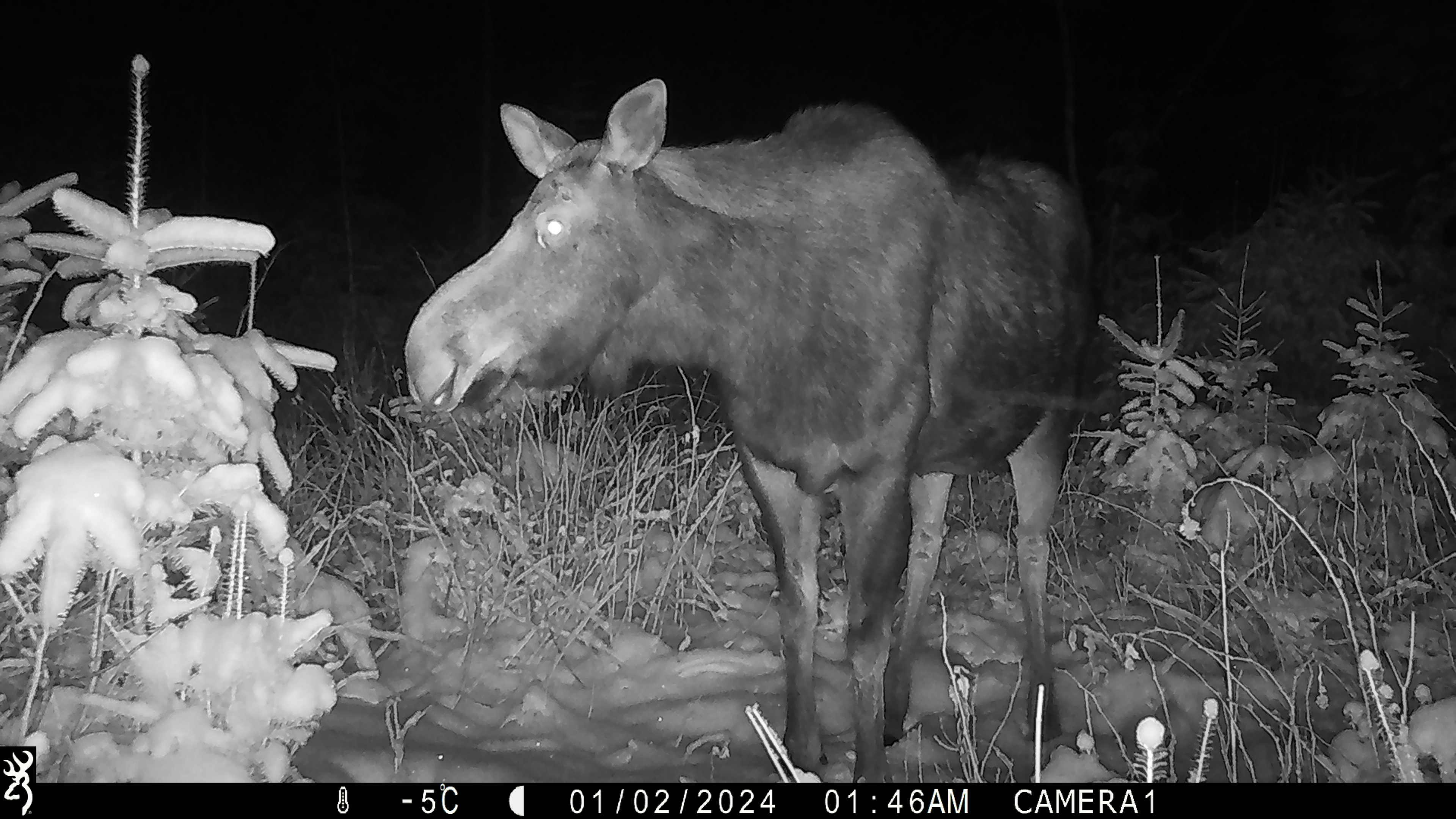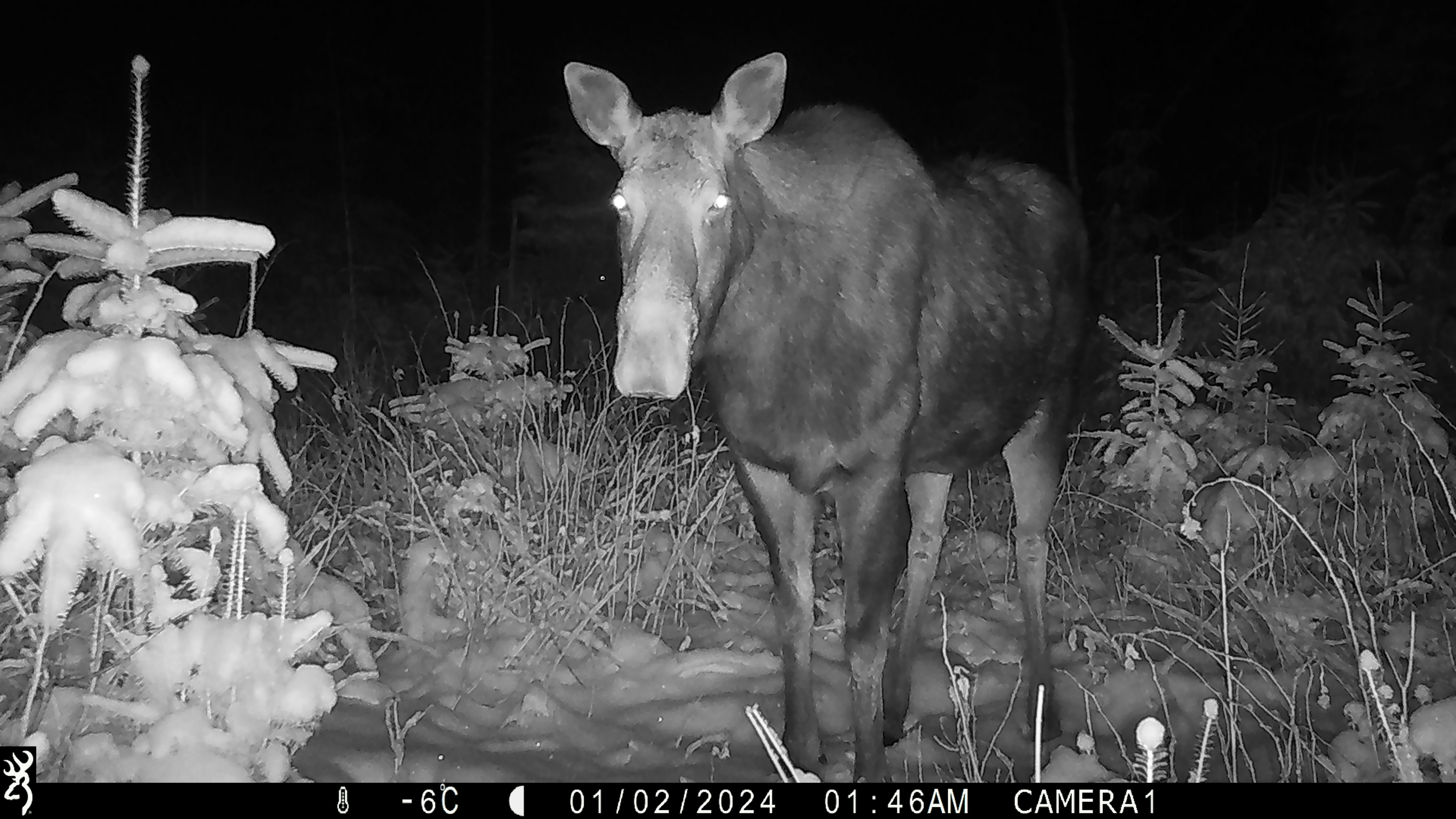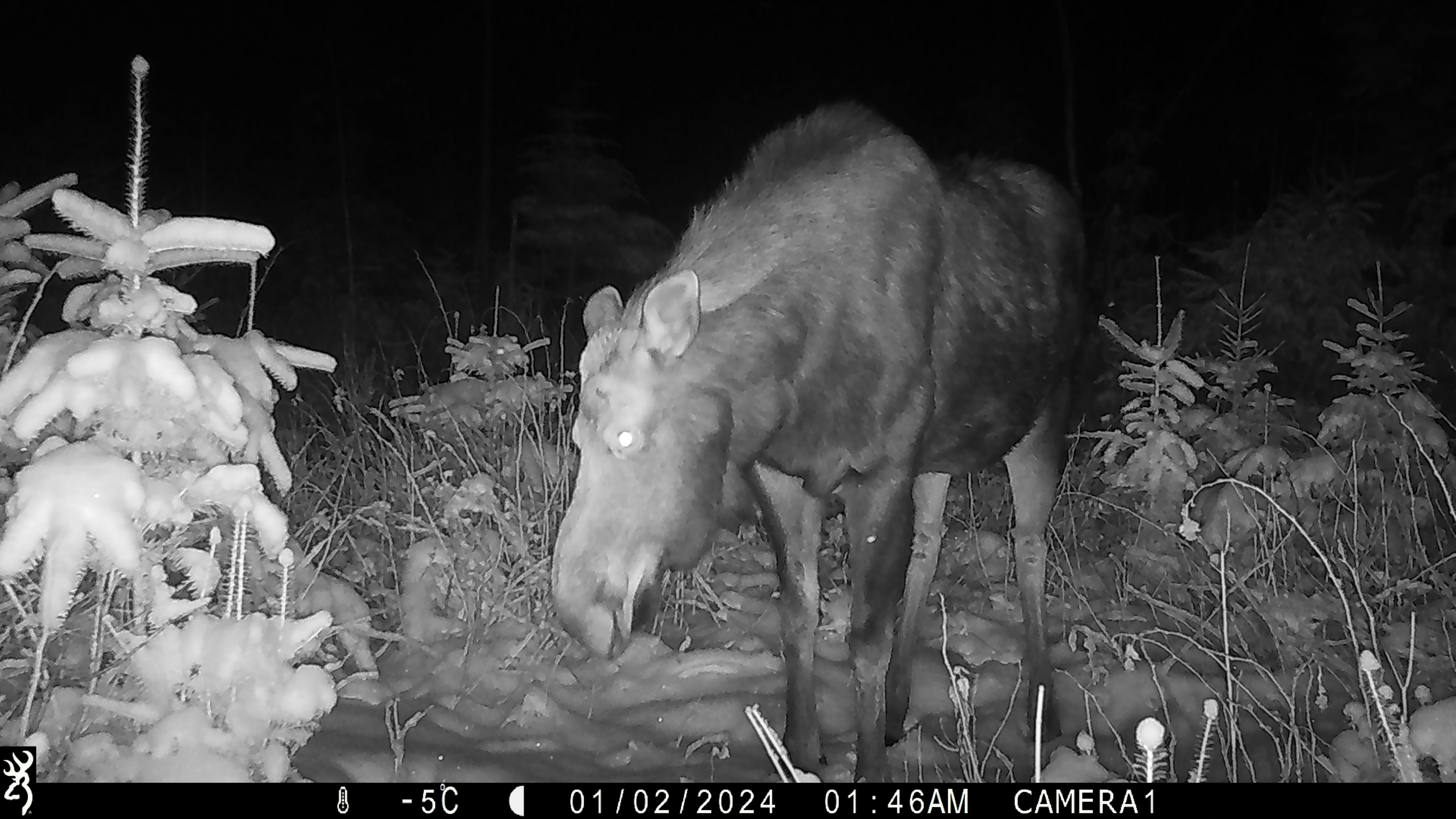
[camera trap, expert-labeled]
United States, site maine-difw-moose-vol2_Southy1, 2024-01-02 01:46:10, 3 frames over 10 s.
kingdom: Animalia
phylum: Chordata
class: Mammalia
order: Artiodactyla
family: Cervidae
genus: Alces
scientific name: Alces alces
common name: moose